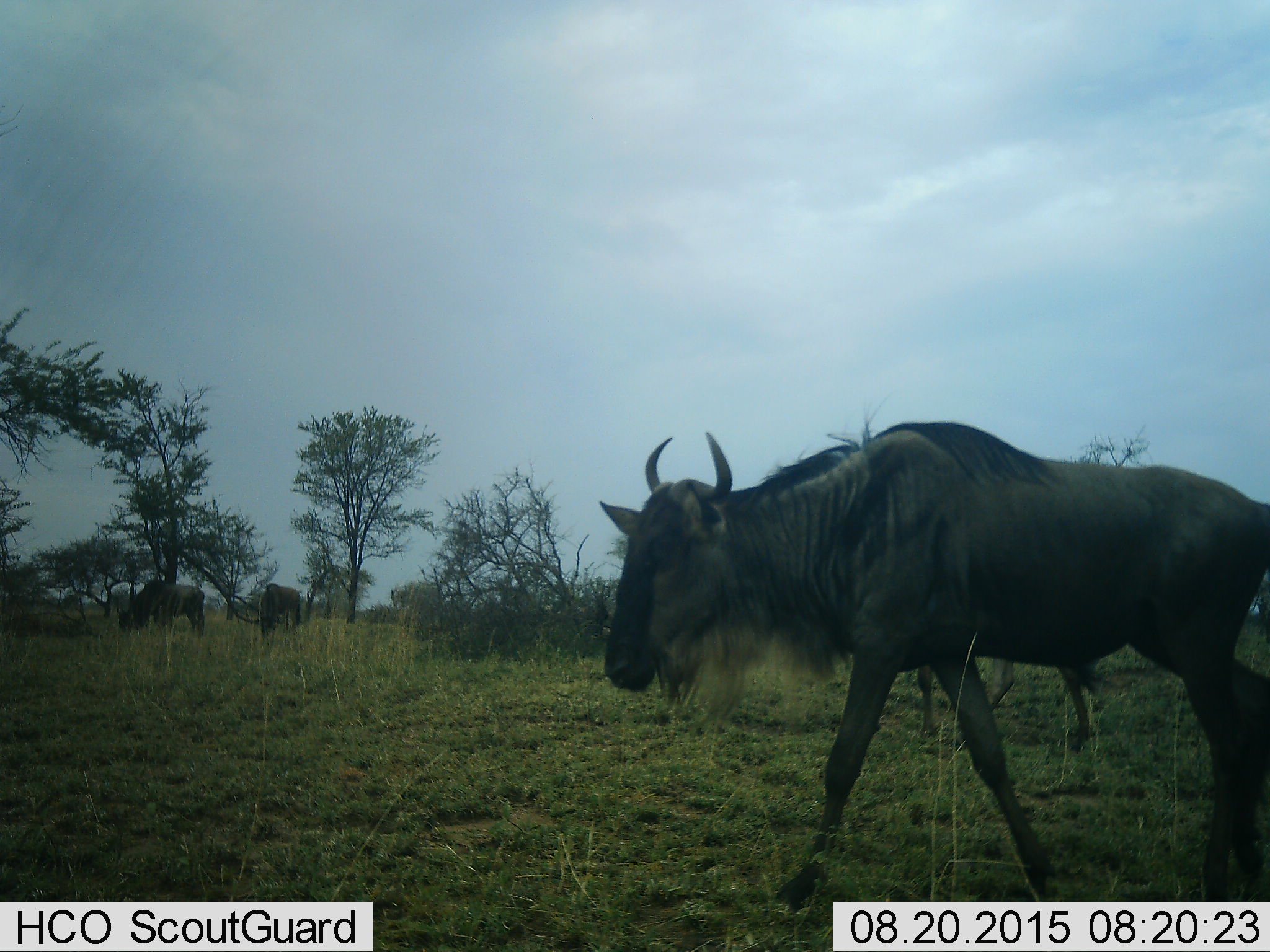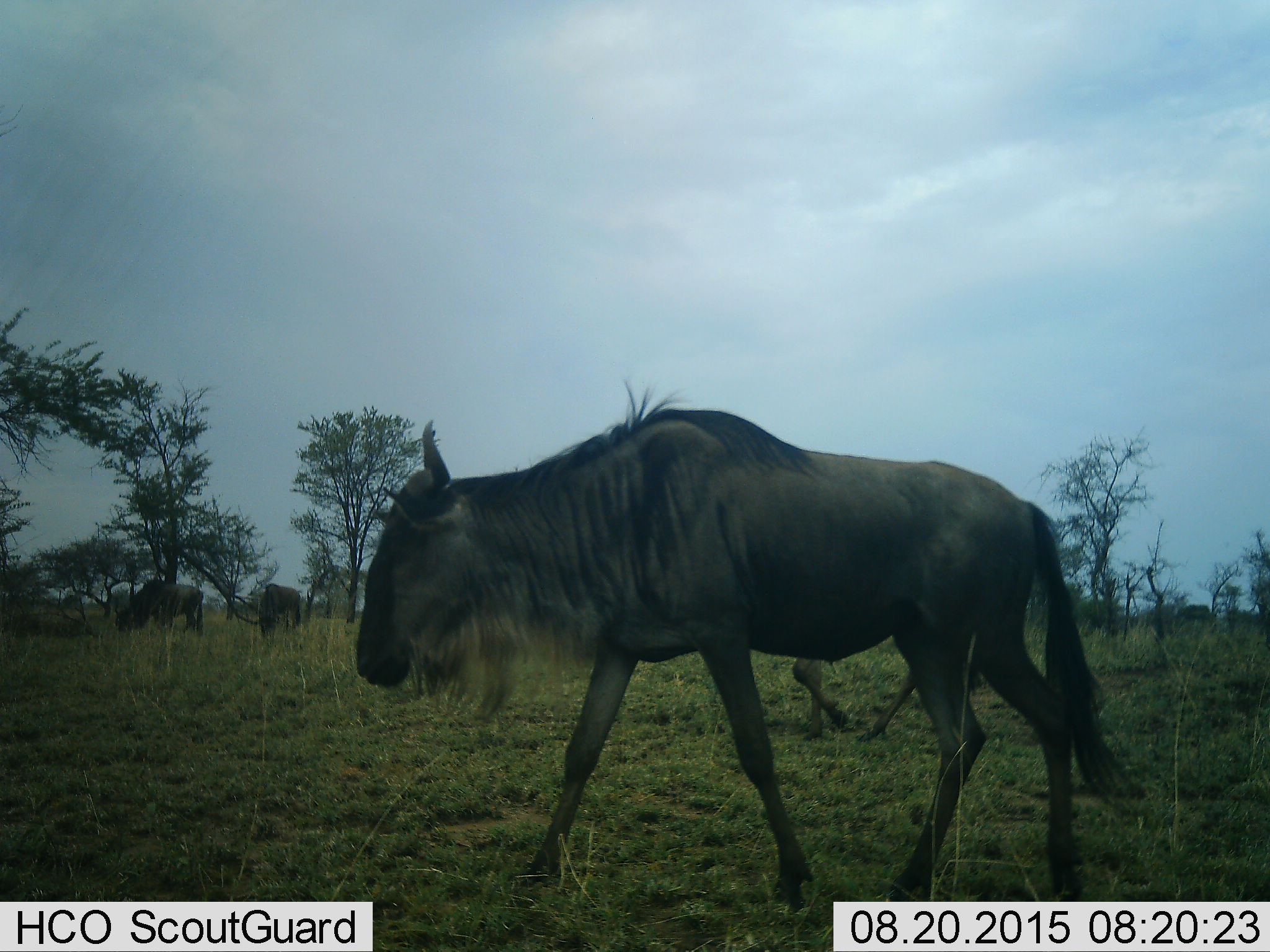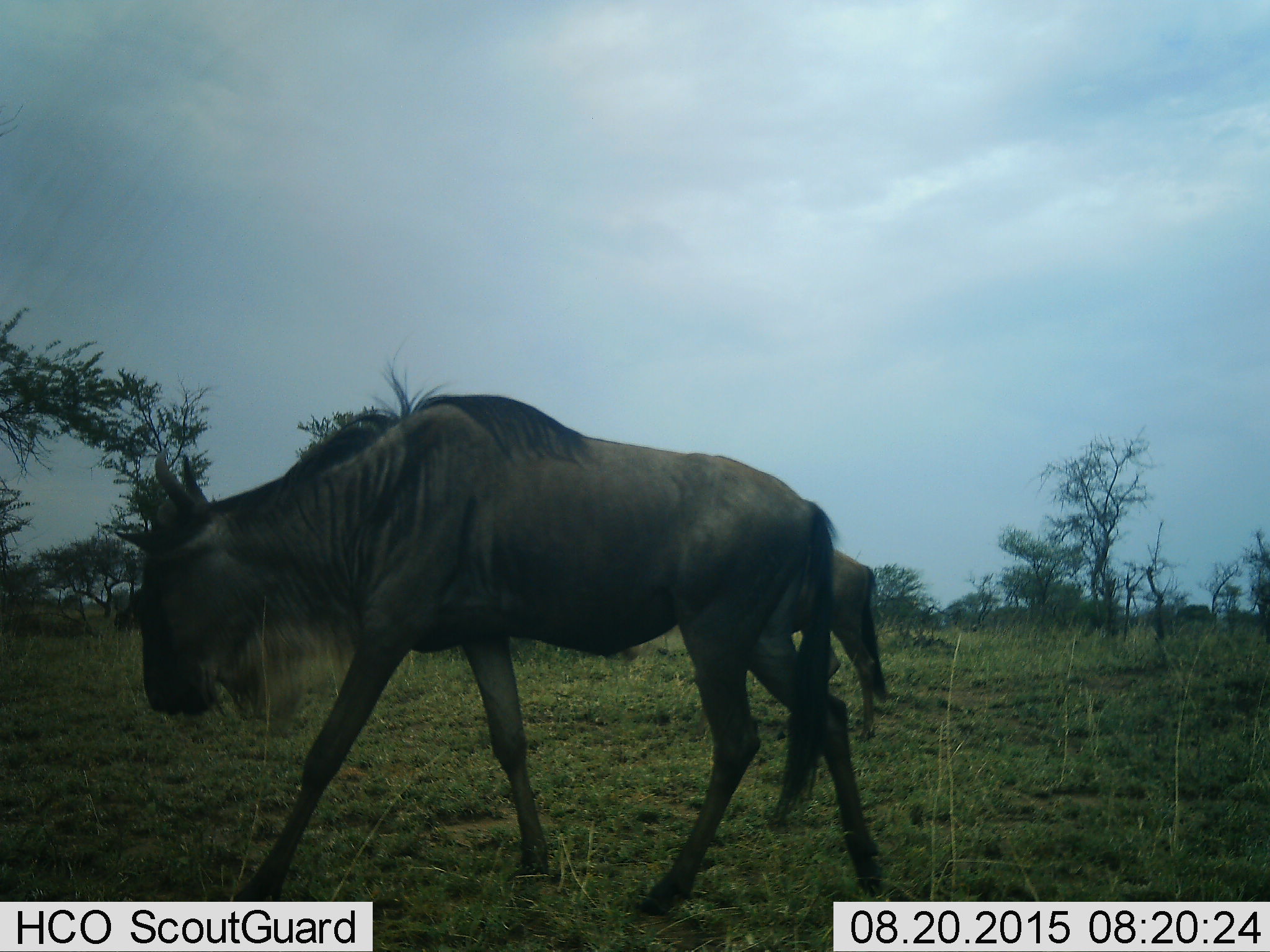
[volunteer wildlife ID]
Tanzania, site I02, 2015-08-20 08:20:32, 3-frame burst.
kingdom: Animalia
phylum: Chordata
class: Mammalia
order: Artiodactyla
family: Bovidae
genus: Connochaetes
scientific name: Connochaetes taurinus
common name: blue wildebeest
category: wildebeest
Wildebeest (blue wildebeest) (Connochaetes taurinus), count 4. Behavior (volunteer vote fractions): standing 12%, resting 0%, moving 100%, interacting 0%. Young present (vote fraction): 0%. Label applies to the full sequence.